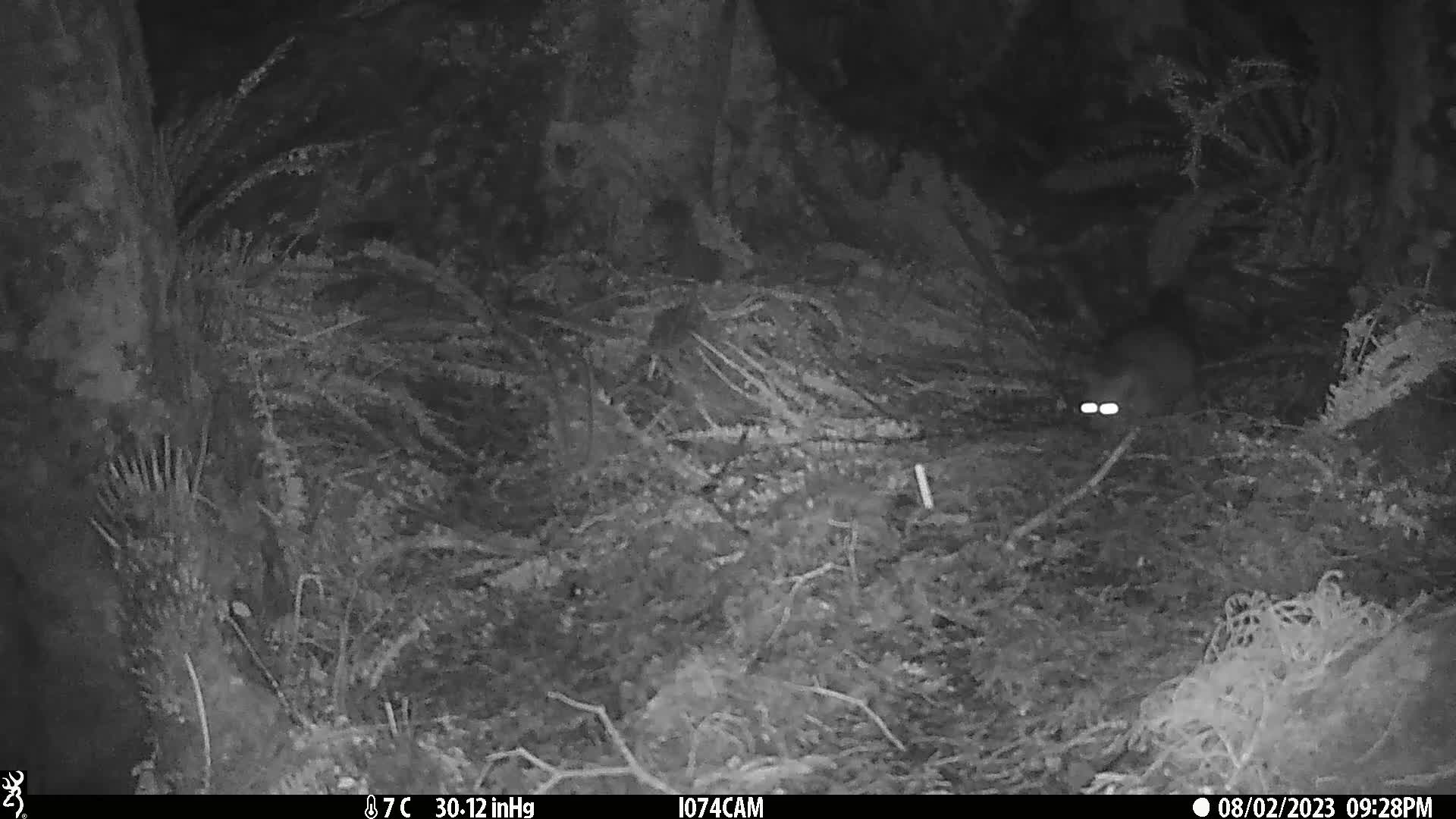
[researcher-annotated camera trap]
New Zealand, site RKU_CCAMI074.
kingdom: Animalia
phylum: Chordata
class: Mammalia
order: Diprotodontia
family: Phalangeridae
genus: Trichosurus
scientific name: Trichosurus vulpecula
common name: common brushtail possum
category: possum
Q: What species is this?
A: Possum (common brushtail possum) (Trichosurus vulpecula).